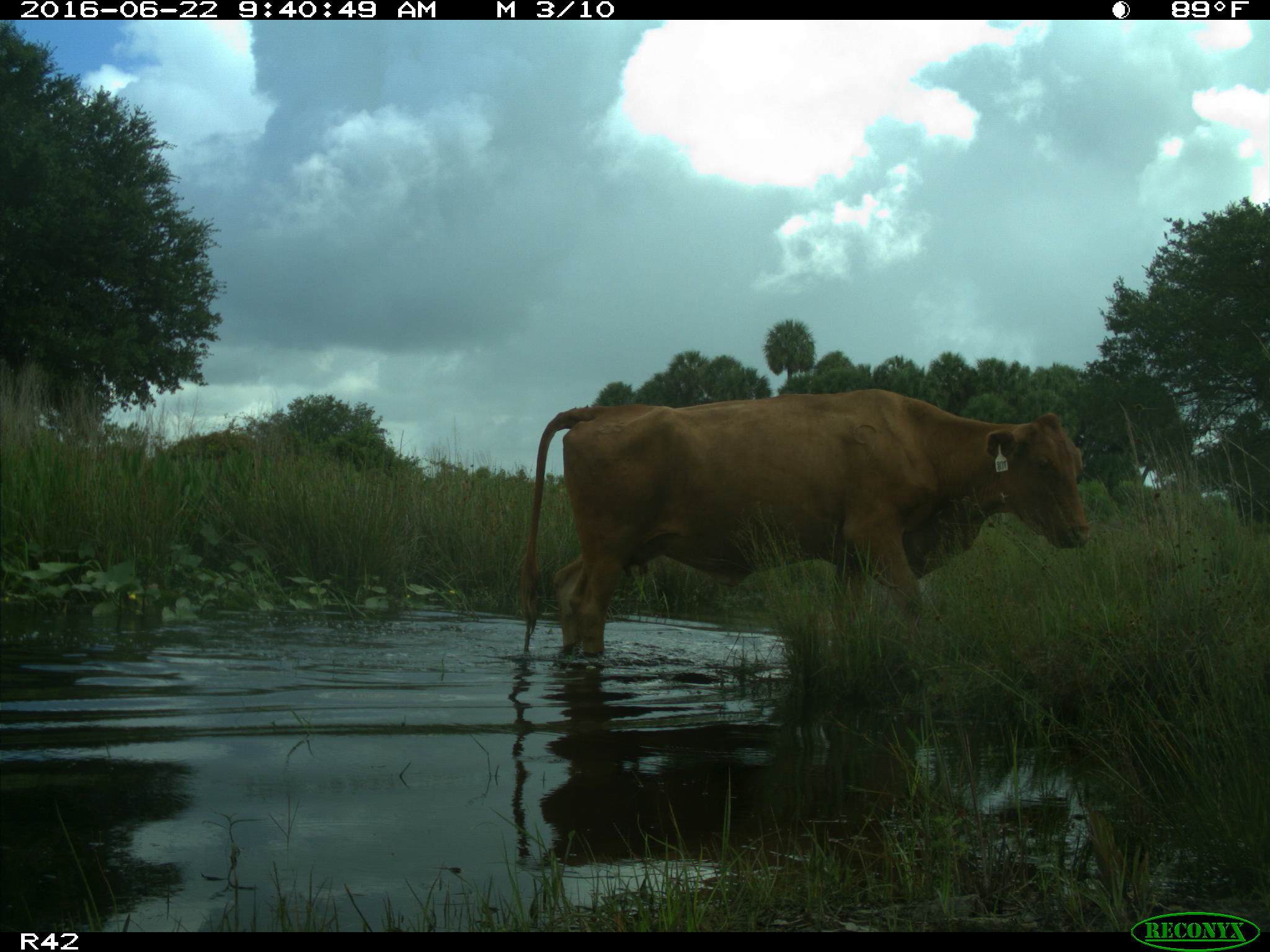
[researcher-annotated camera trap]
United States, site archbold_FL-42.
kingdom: Animalia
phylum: Chordata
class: Mammalia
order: Artiodactyla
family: Bovidae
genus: Bos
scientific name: Bos taurus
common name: domestic cow